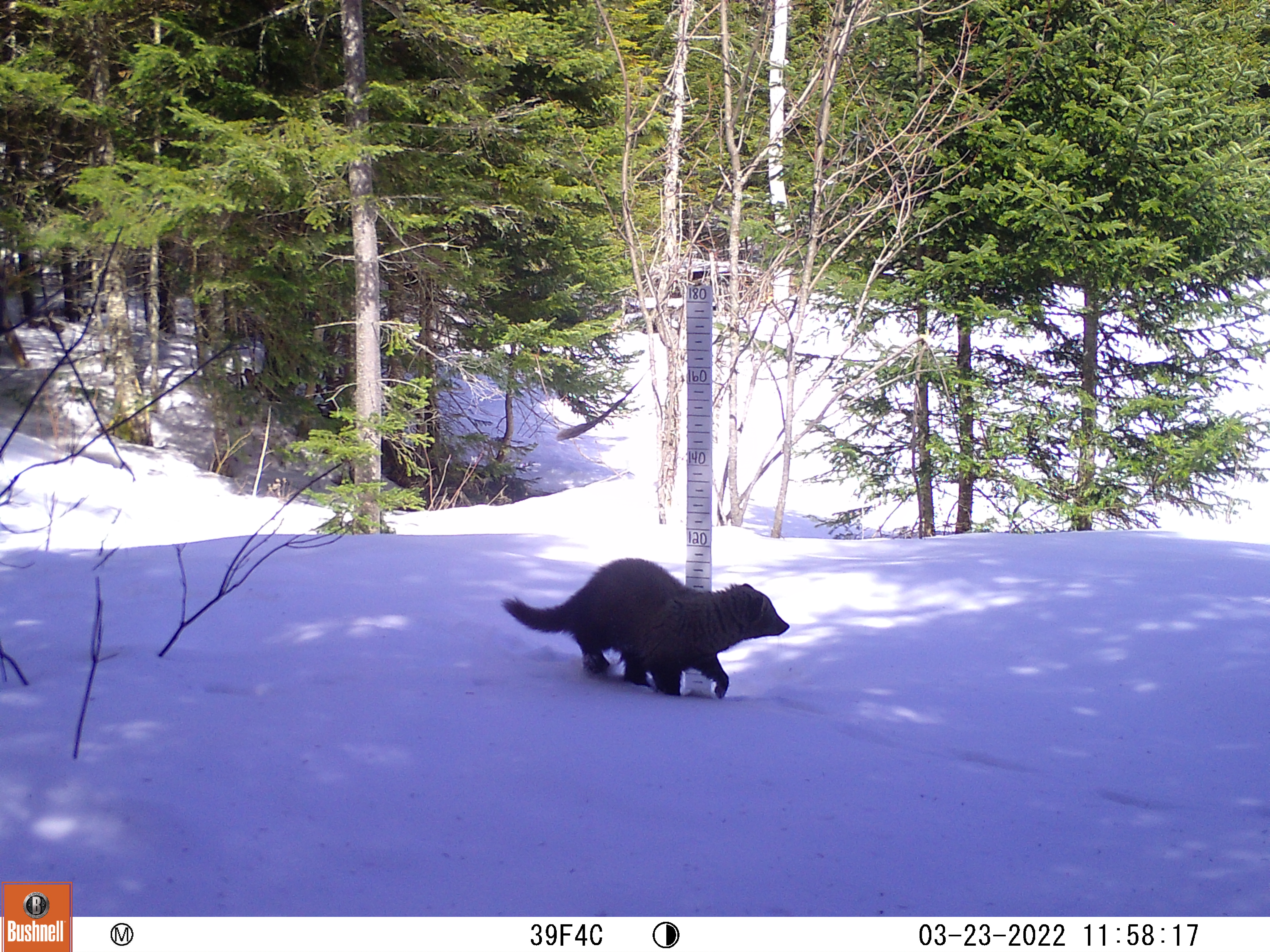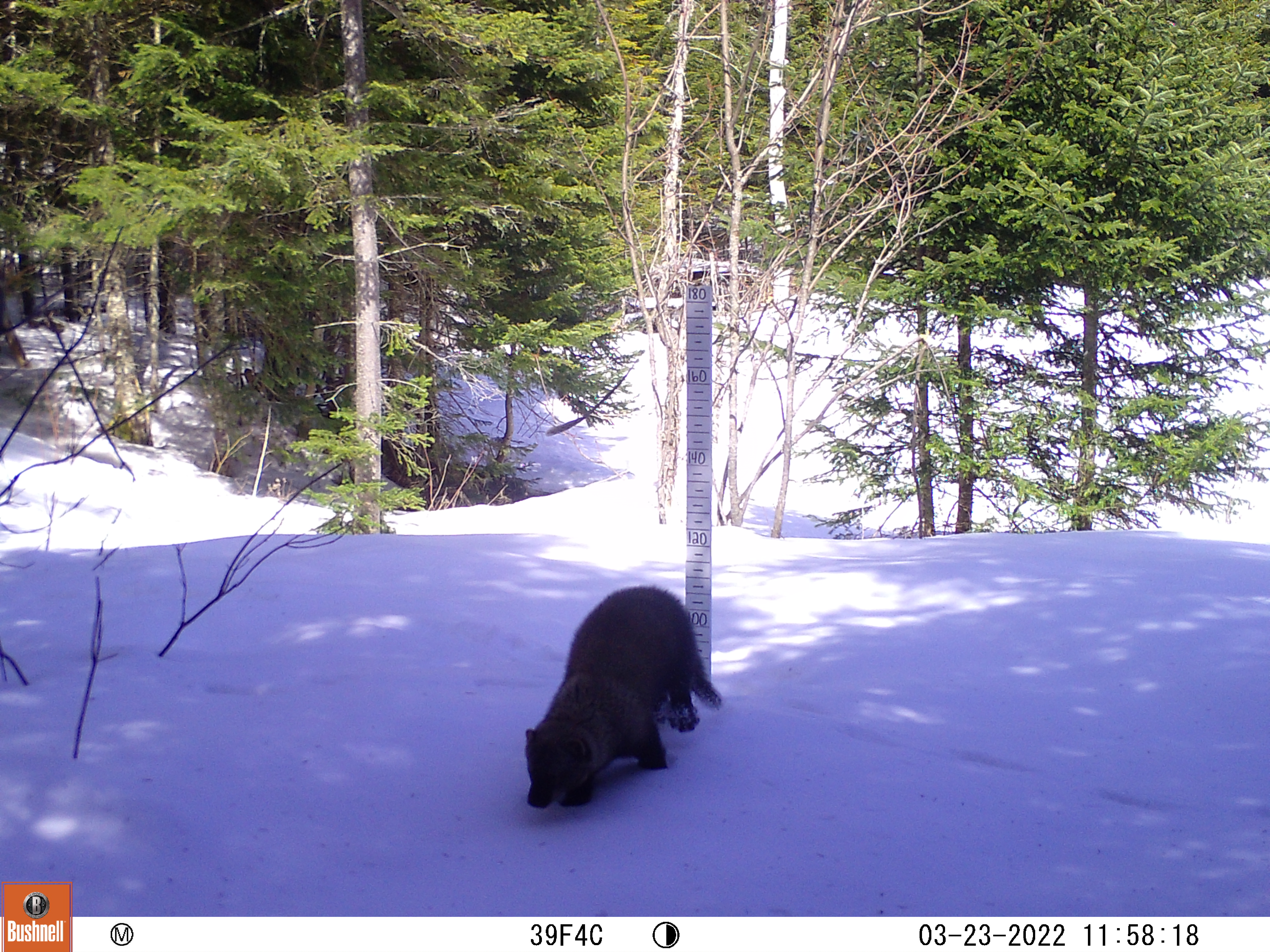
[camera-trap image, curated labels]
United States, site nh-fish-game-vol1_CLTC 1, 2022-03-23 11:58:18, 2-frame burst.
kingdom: Animalia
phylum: Chordata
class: Mammalia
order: Carnivora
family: Mustelidae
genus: Pekania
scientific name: Pekania pennanti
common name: fisher